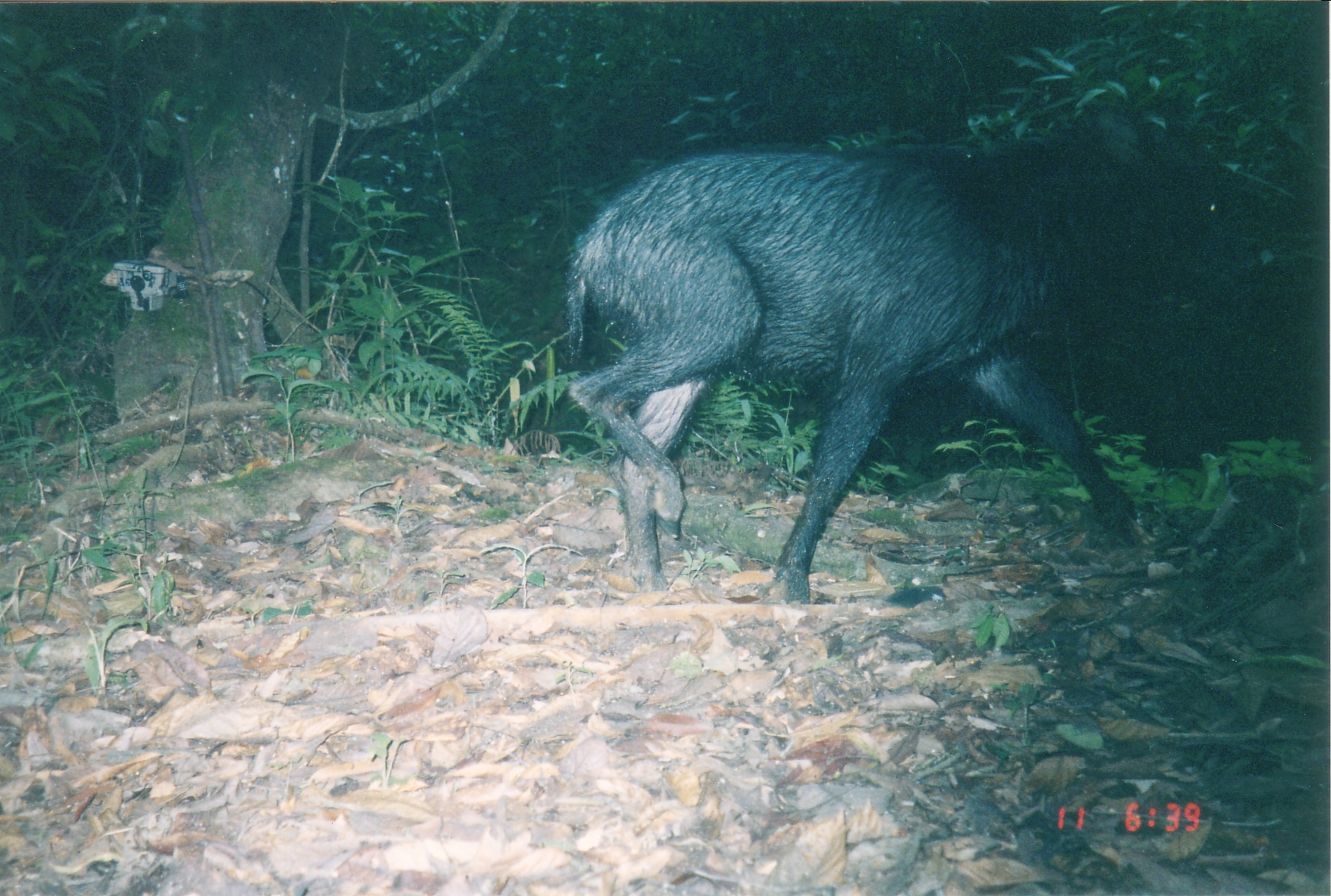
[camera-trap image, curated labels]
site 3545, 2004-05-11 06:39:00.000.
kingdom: Animalia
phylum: Chordata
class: Mammalia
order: Artiodactyla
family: Bovidae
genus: Capricornis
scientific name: Capricornis sumatraensis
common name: chinese serow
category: capricornis milneedwardsii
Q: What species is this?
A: Capricornis milneedwardsii (chinese serow) (Capricornis sumatraensis).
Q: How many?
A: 1.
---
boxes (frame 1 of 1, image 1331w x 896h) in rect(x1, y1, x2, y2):
capricornis milneedwardsii: rect(566, 109, 1250, 610)